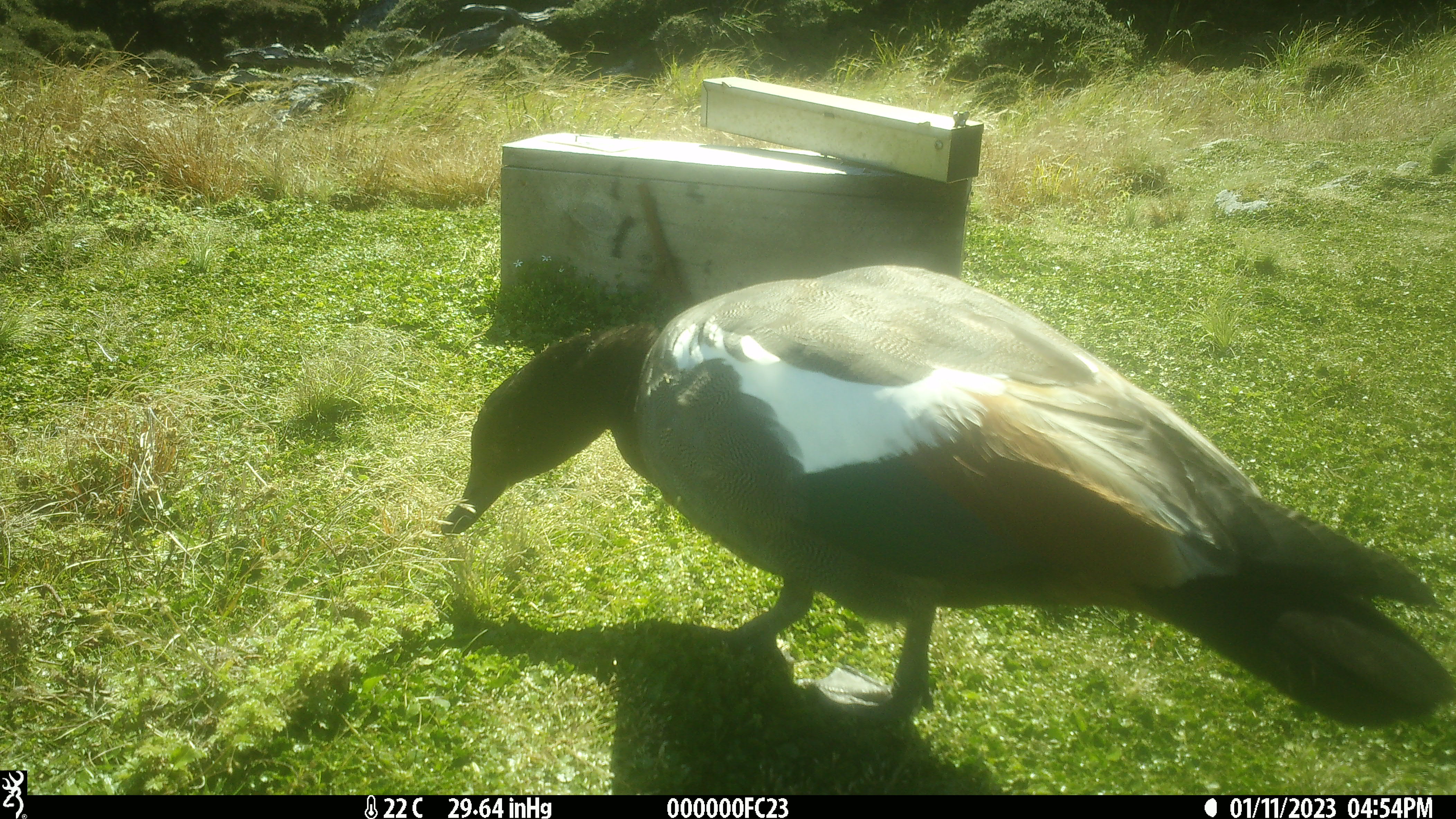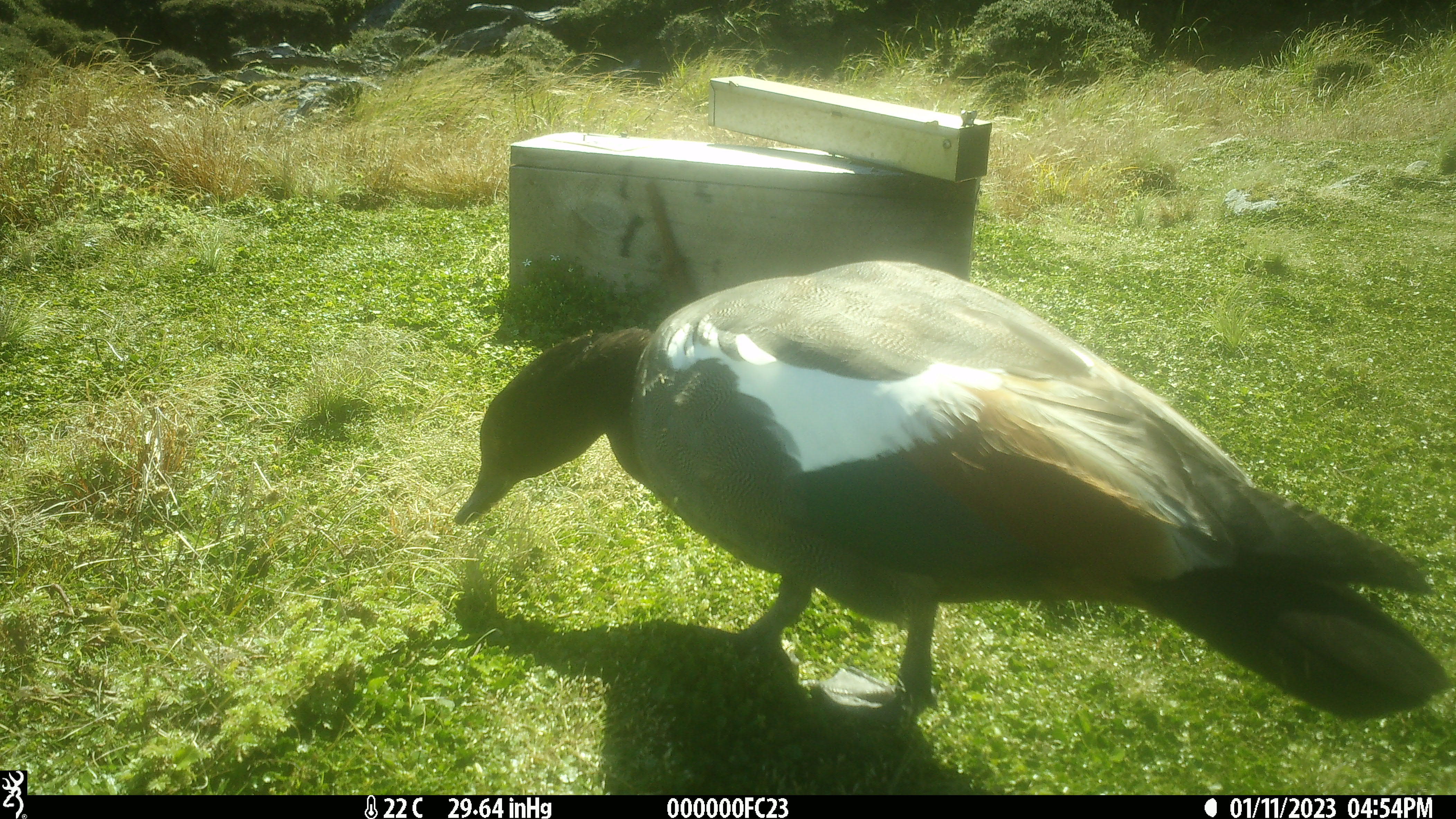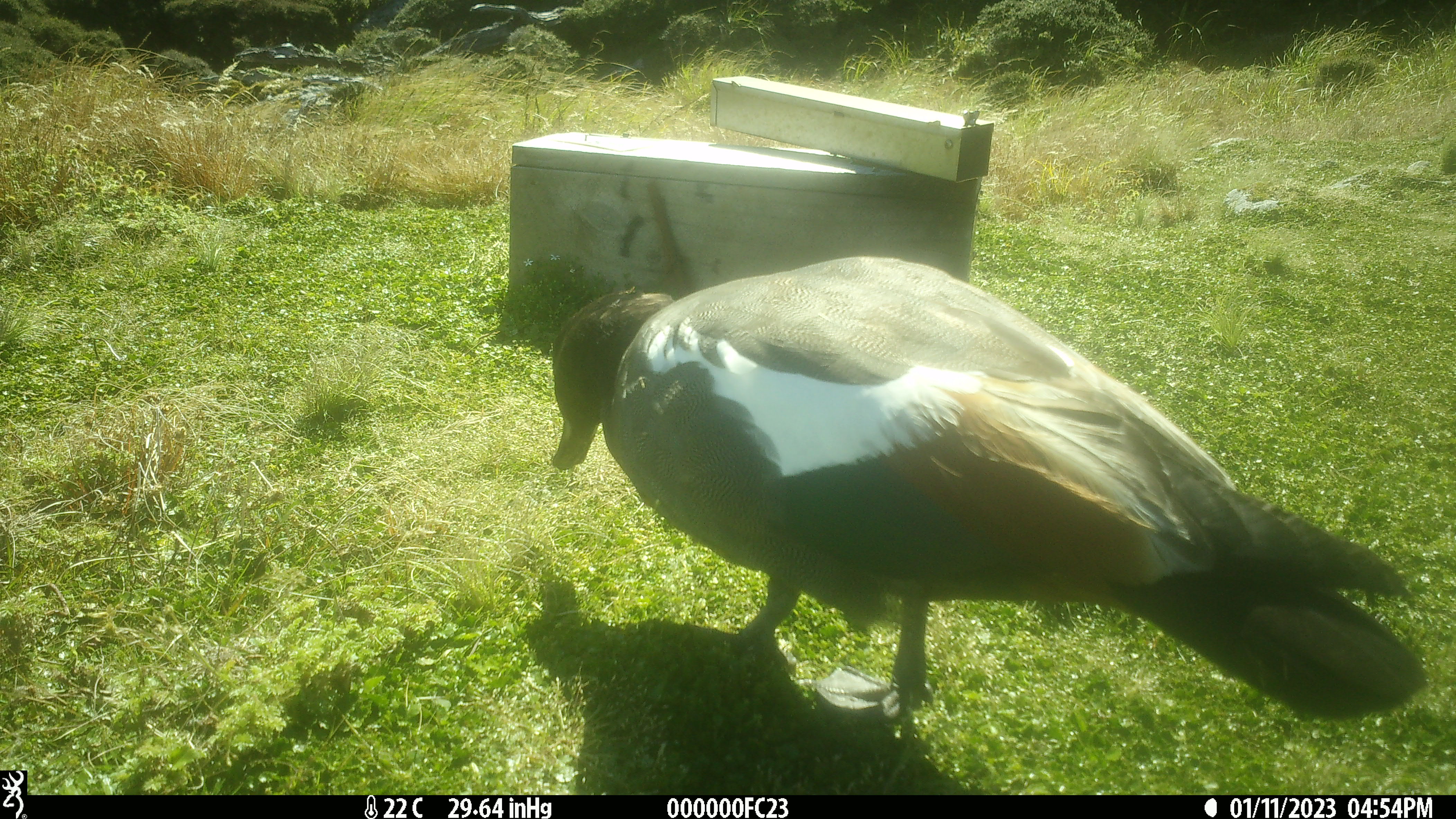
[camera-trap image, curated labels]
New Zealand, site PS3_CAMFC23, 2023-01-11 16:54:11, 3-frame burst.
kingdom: Animalia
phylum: Chordata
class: Aves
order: Anseriformes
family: Anatidae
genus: Tadorna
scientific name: Tadorna variegata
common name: paradise shelduck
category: paradise duck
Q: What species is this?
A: Paradise duck (paradise shelduck) (Tadorna variegata).